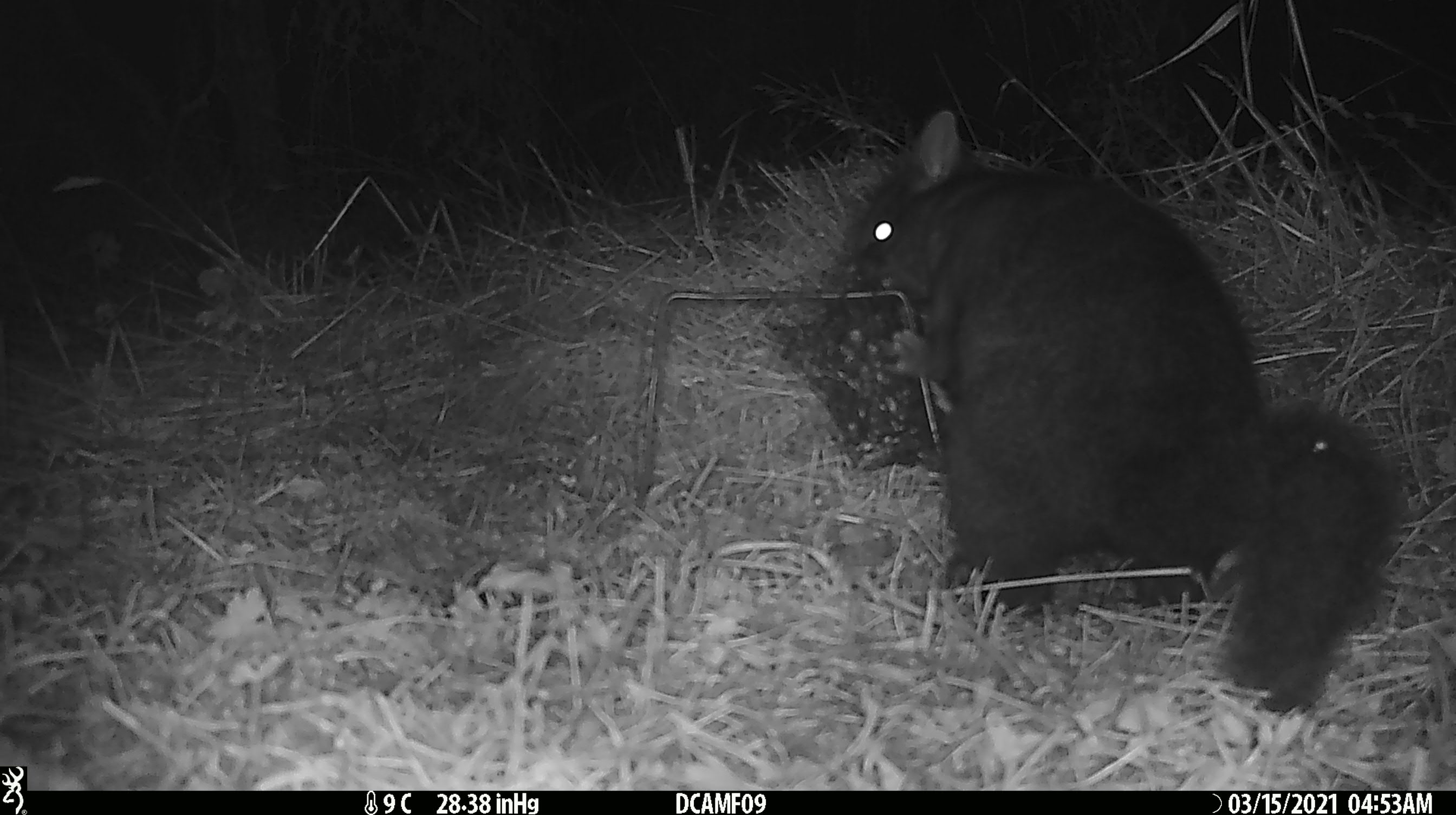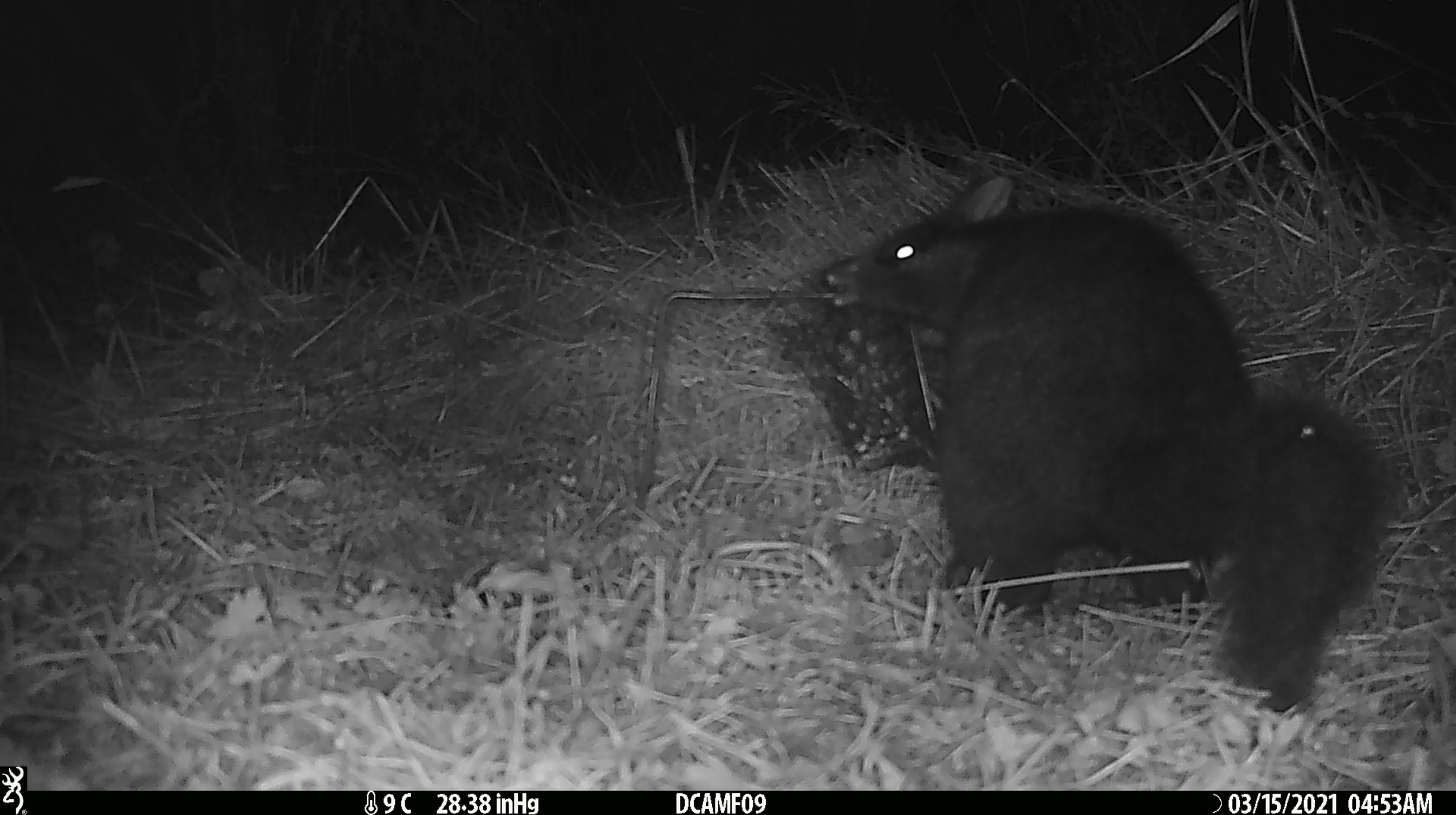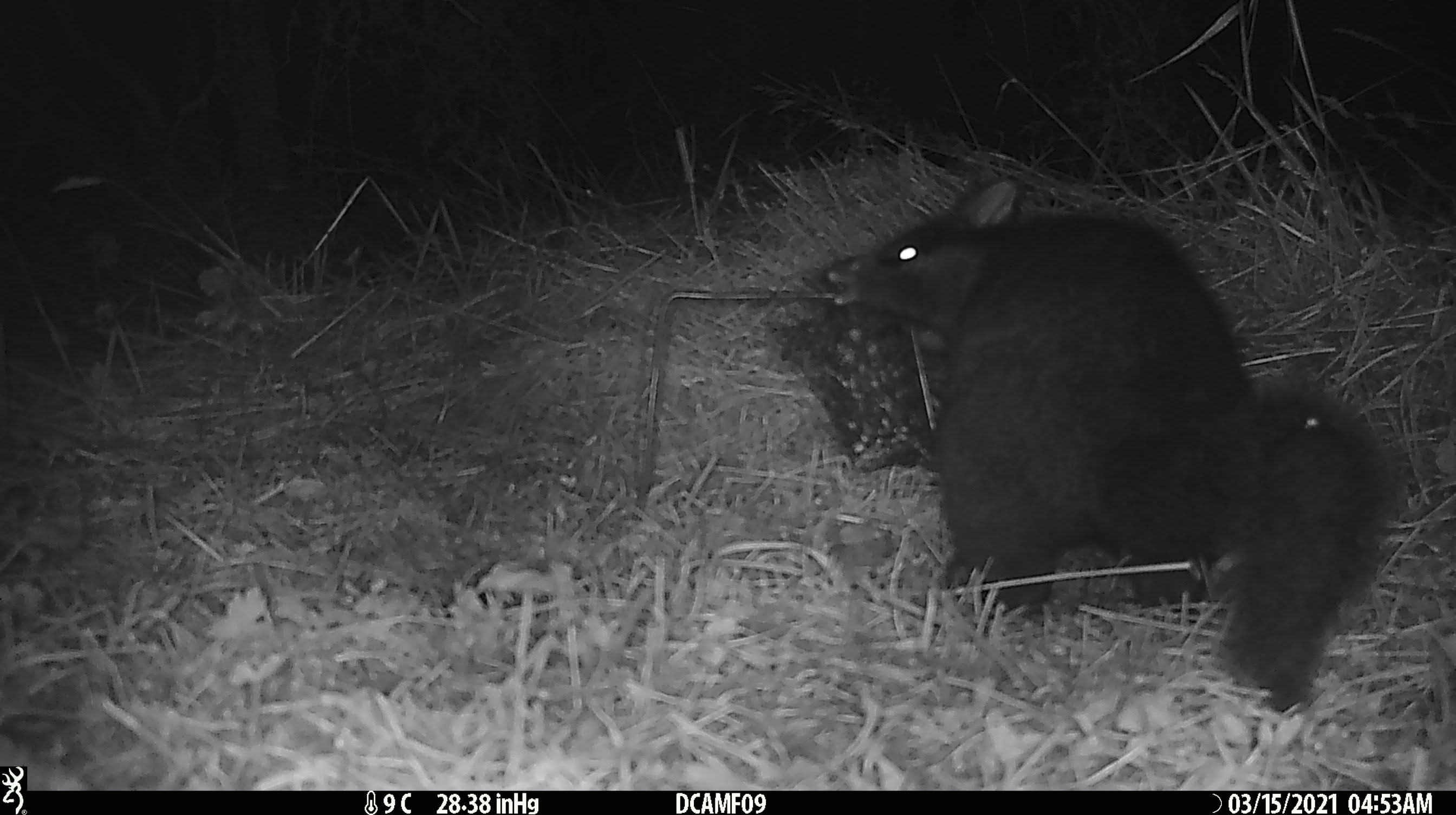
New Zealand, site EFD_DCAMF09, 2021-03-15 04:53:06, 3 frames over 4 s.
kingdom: Animalia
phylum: Chordata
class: Mammalia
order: Diprotodontia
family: Phalangeridae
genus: Trichosurus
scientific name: Trichosurus vulpecula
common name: common brushtail possum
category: possum